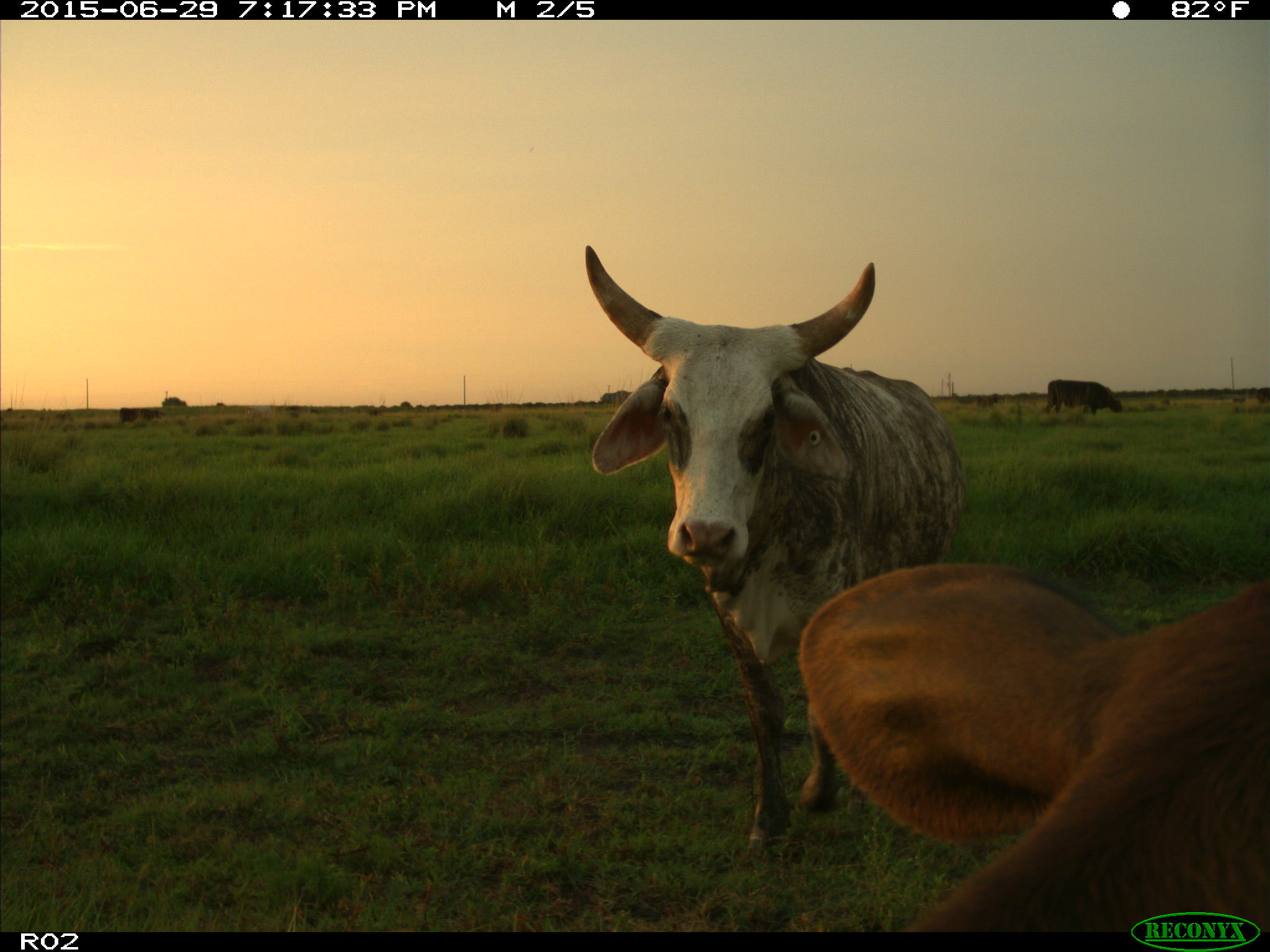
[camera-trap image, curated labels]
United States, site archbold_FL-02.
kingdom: Animalia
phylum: Chordata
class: Mammalia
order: Artiodactyla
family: Bovidae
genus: Bos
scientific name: Bos taurus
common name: domestic cow